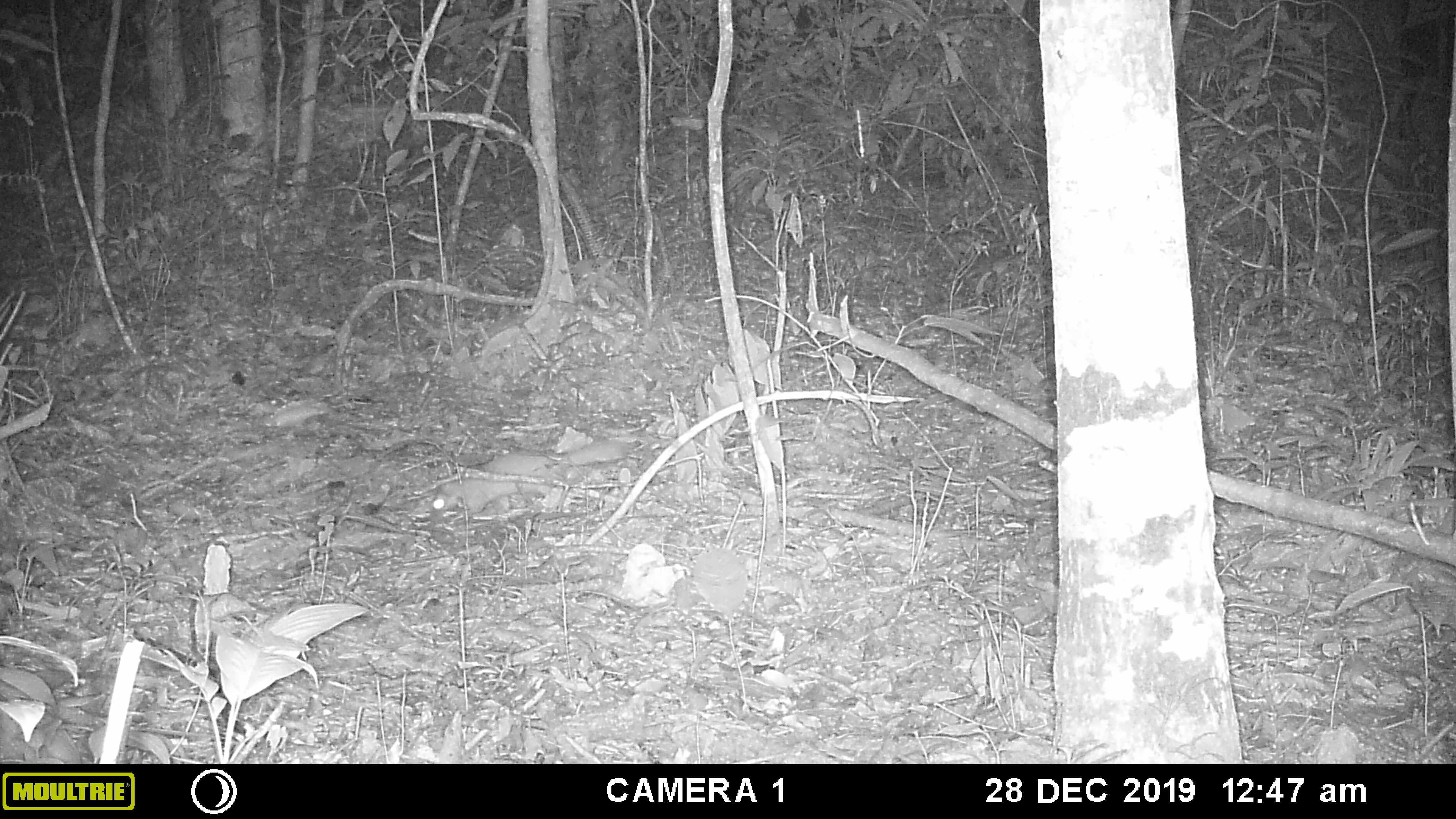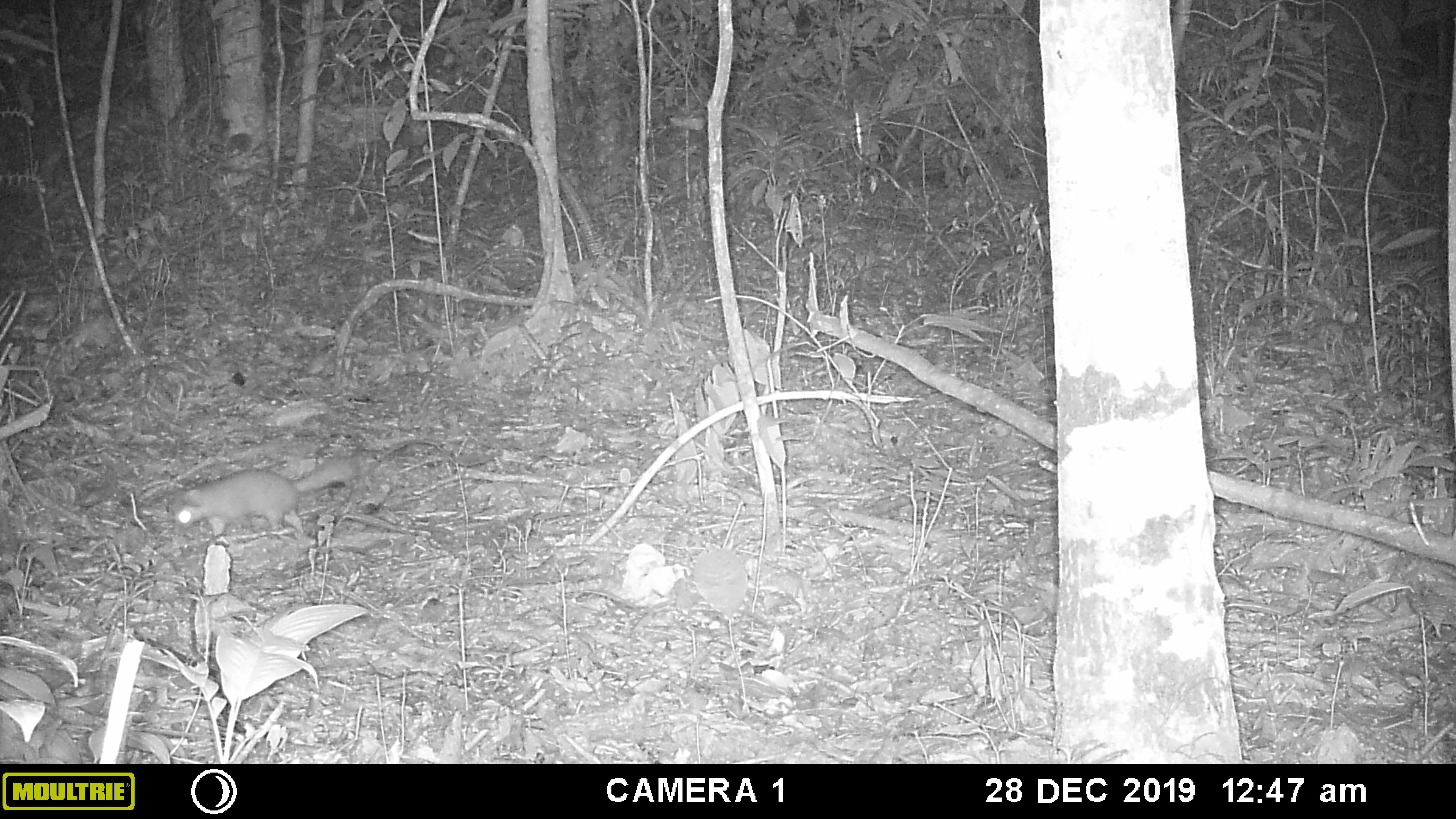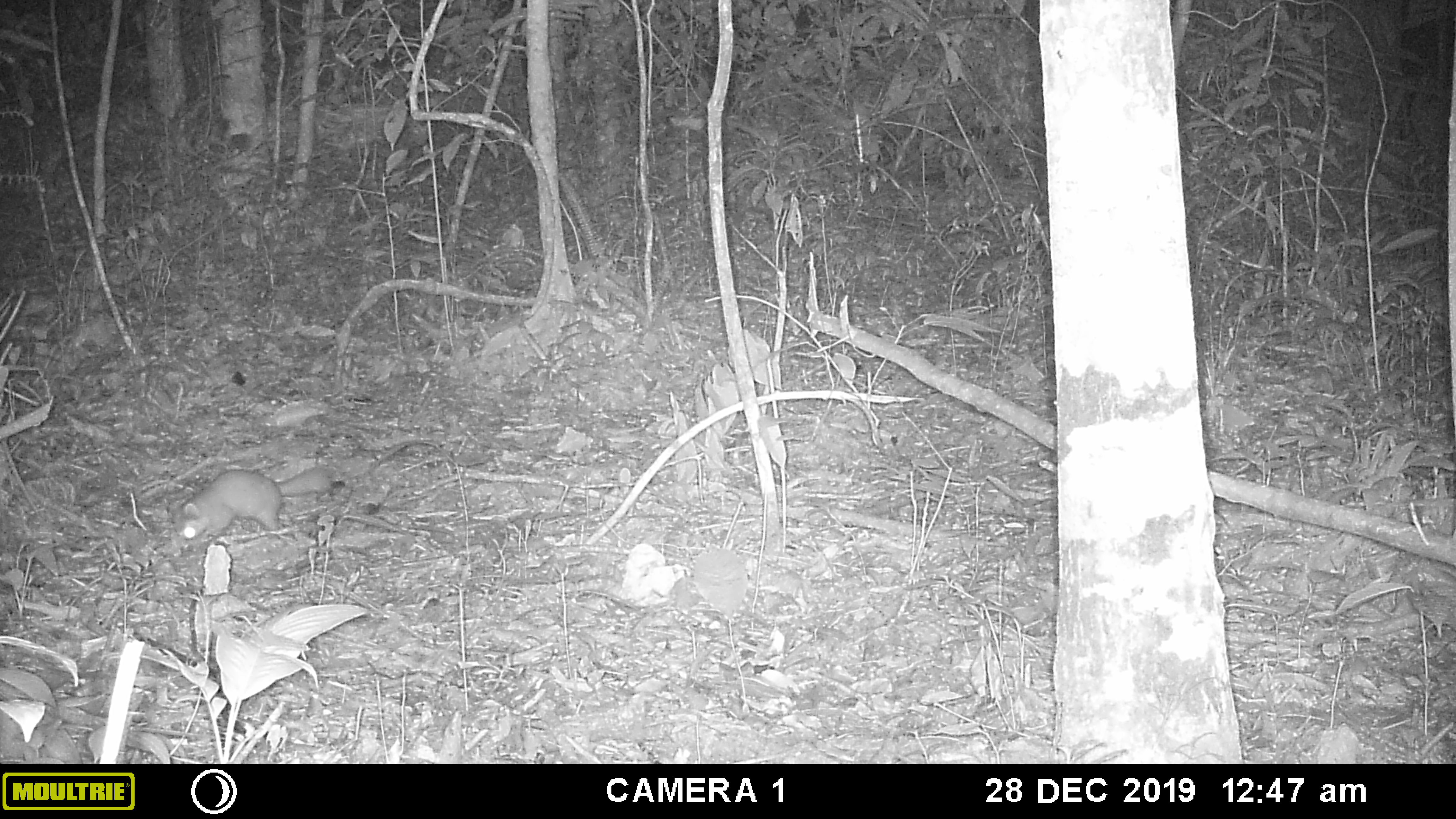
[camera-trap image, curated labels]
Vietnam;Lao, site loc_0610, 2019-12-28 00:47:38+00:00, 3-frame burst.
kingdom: Animalia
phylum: Chordata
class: Mammalia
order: Carnivora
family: Mustelidae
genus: Melogale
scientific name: Melogale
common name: ferret badger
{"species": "ferret badger (Melogale)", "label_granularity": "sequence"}